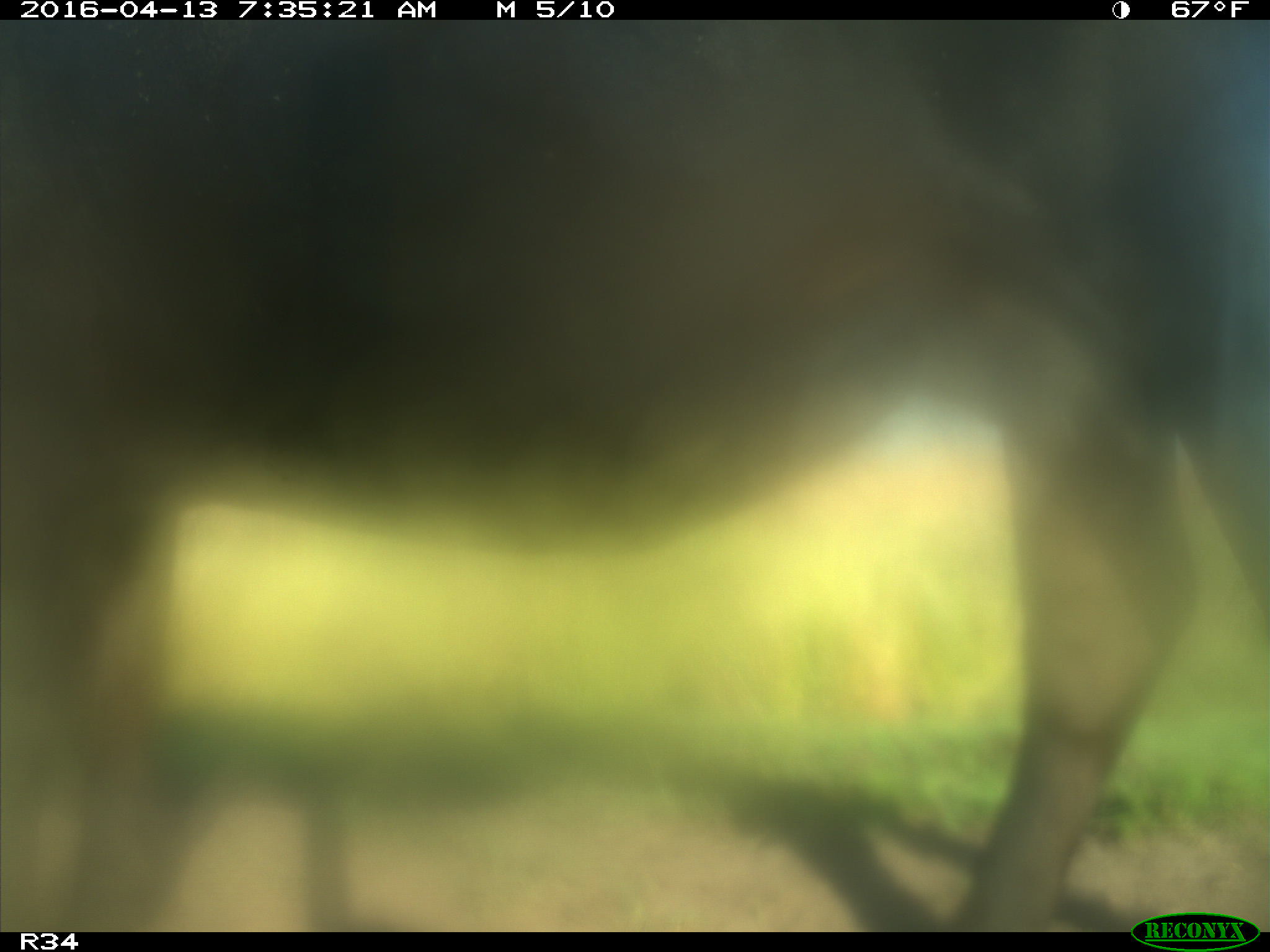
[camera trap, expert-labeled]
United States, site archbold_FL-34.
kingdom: Animalia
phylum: Chordata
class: Mammalia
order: Artiodactyla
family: Bovidae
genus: Bos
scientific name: Bos taurus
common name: domestic cow